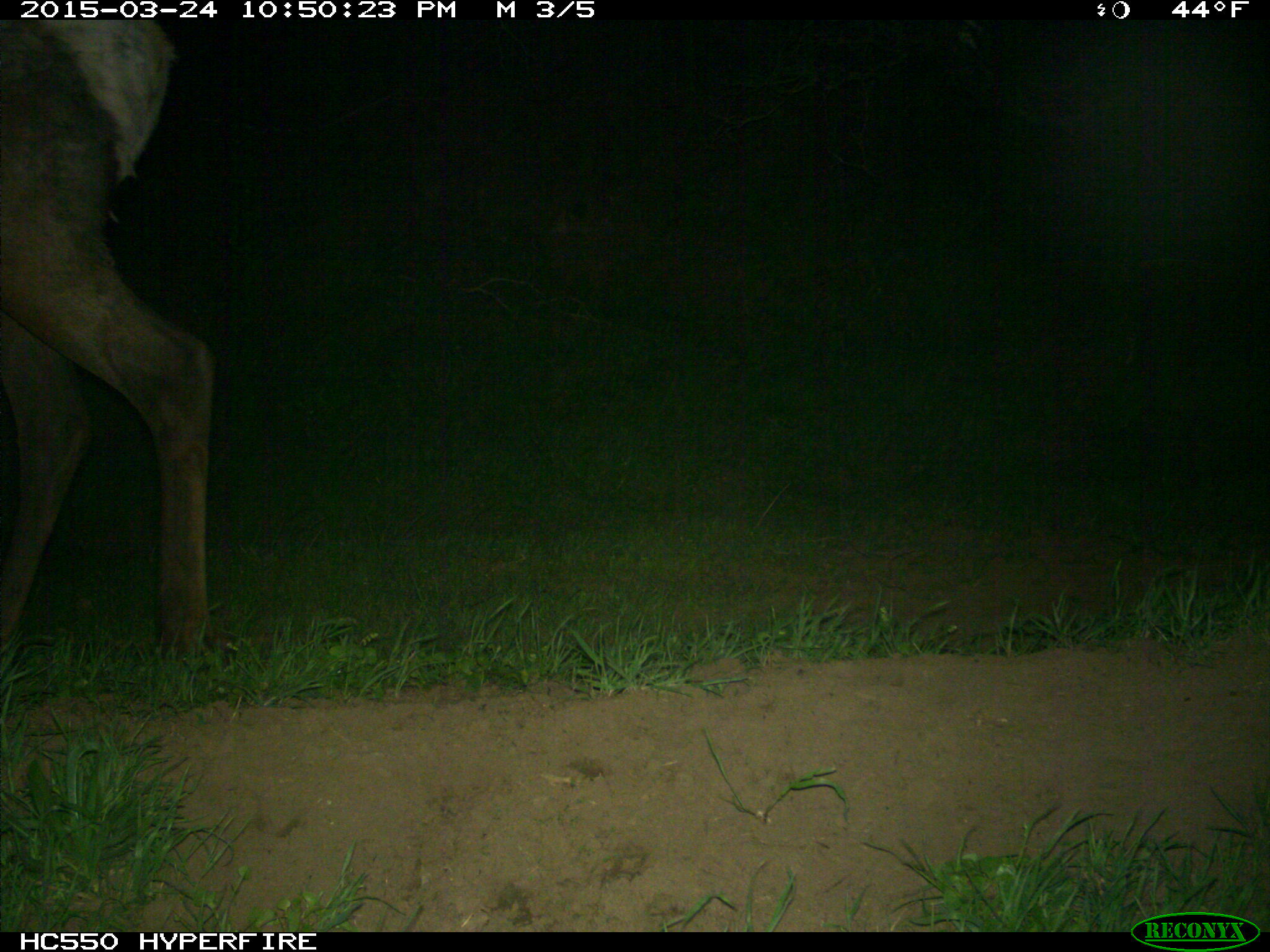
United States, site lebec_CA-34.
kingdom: Animalia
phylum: Chordata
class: Mammalia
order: Artiodactyla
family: Cervidae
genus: Cervus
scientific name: Cervus canadensis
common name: elk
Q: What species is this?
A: Cervus canadensis (elk).